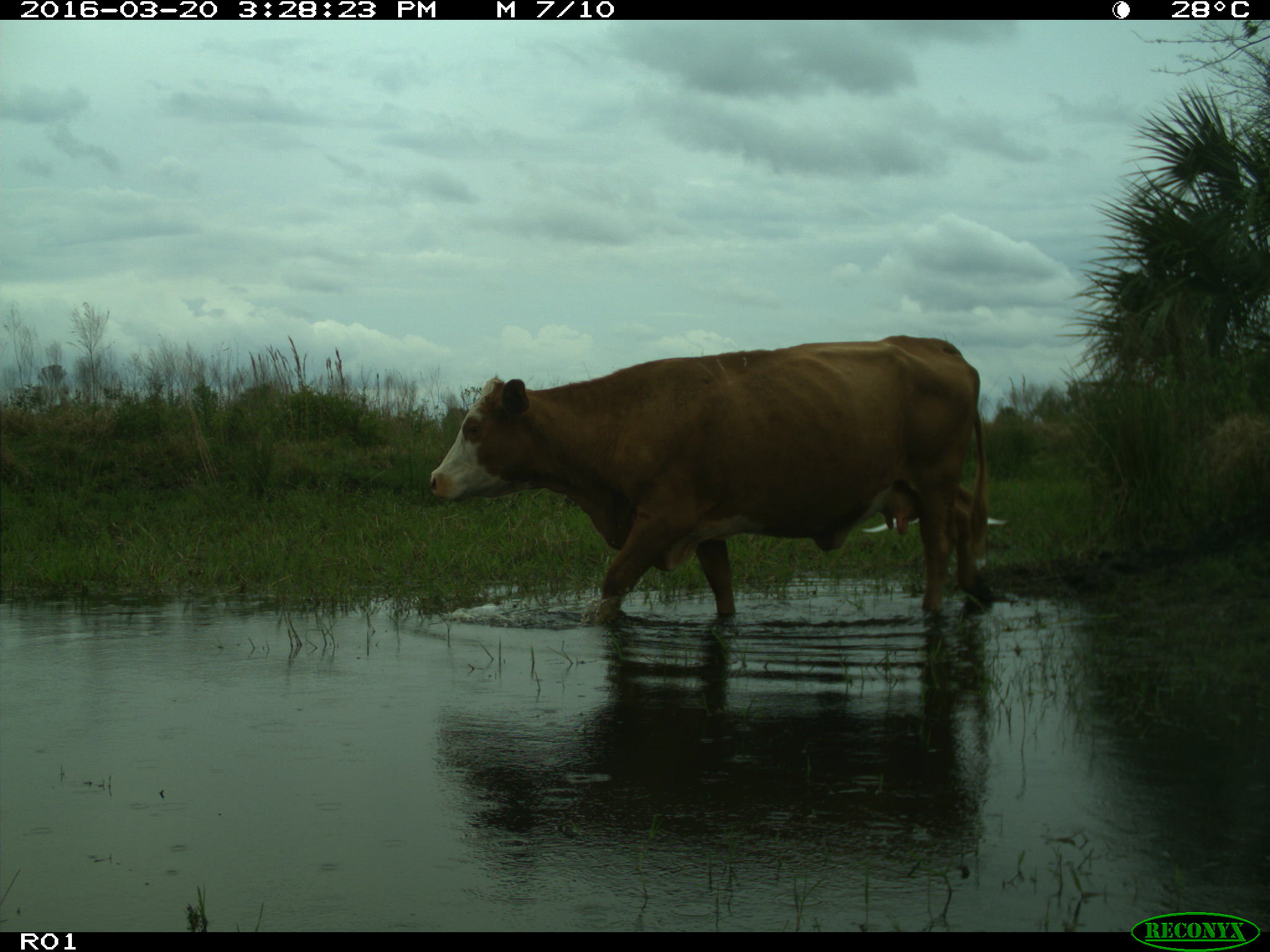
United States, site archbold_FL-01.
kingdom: Animalia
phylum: Chordata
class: Mammalia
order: Artiodactyla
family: Bovidae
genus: Bos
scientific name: Bos taurus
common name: domestic cow